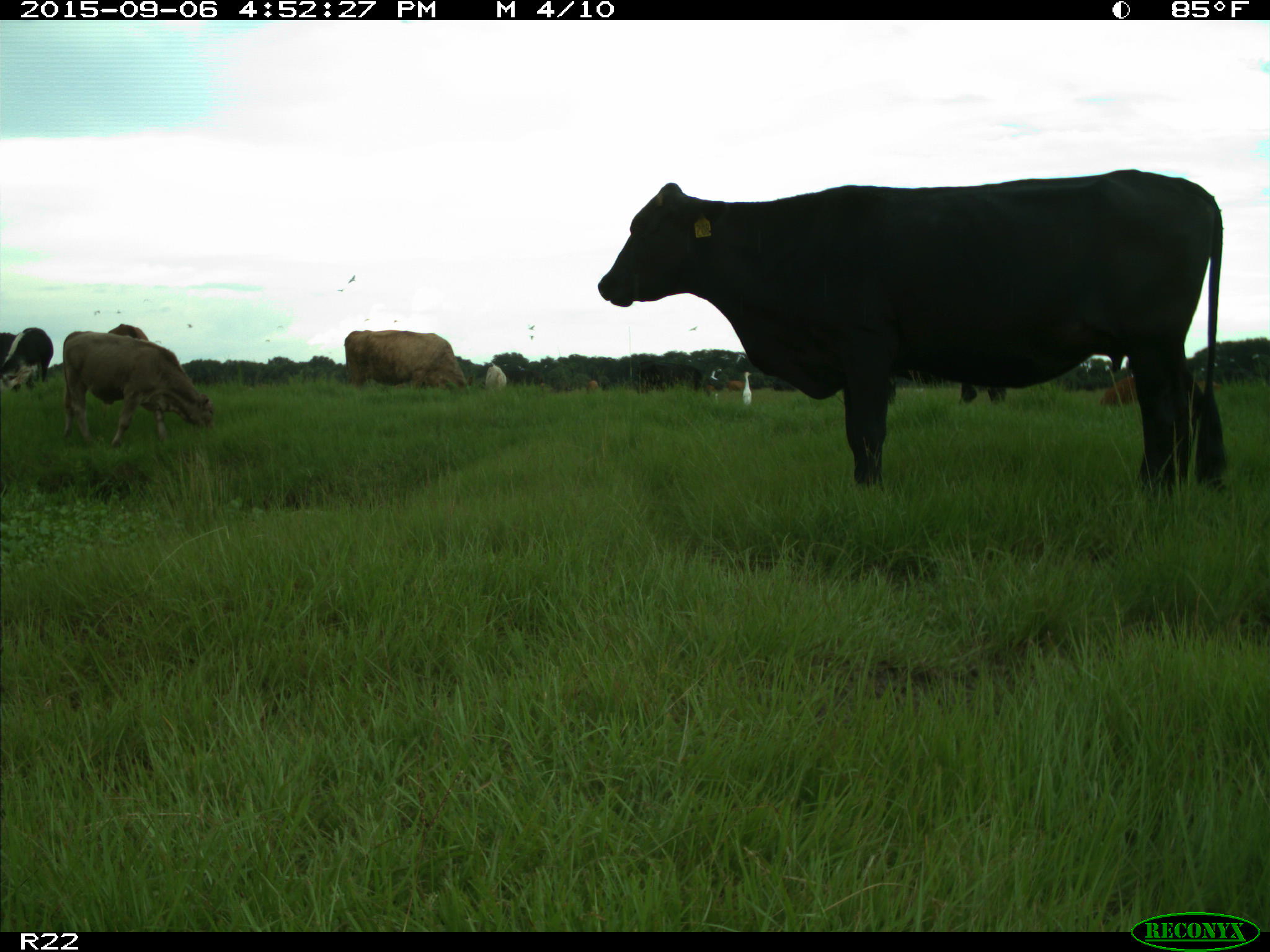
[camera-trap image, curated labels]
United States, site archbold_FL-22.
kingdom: Animalia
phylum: Chordata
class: Mammalia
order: Artiodactyla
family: Bovidae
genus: Bos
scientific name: Bos taurus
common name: domestic cow